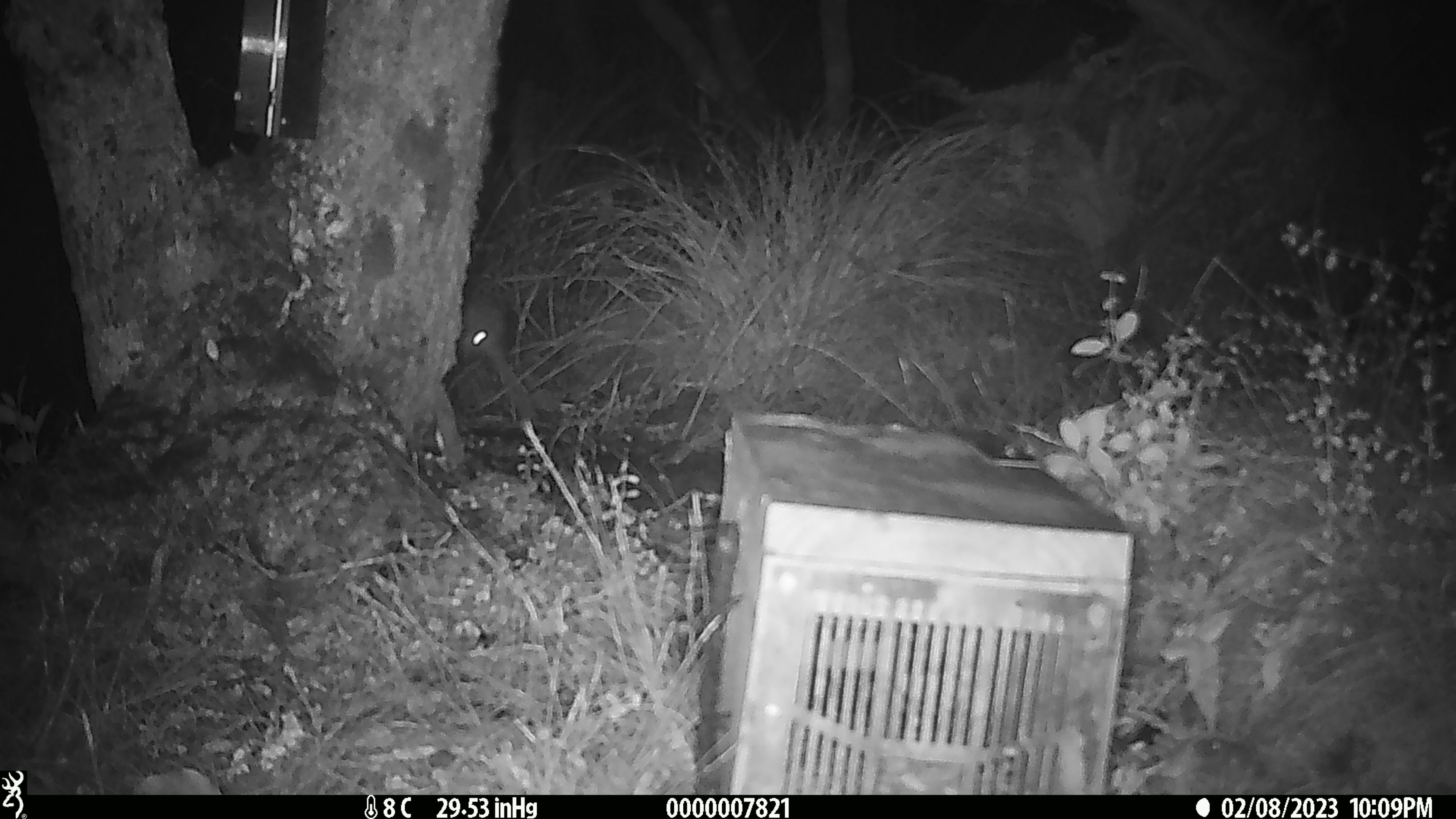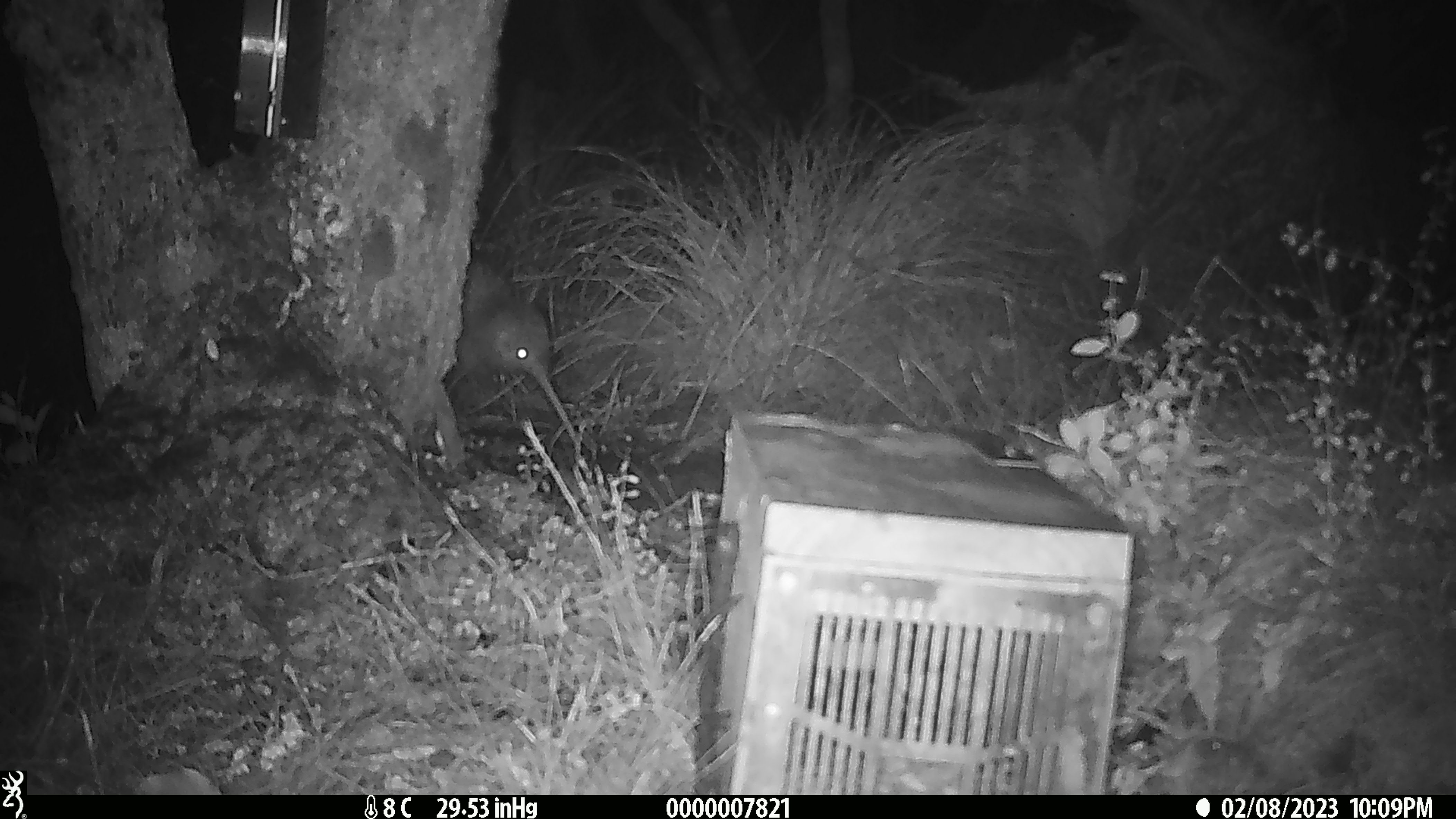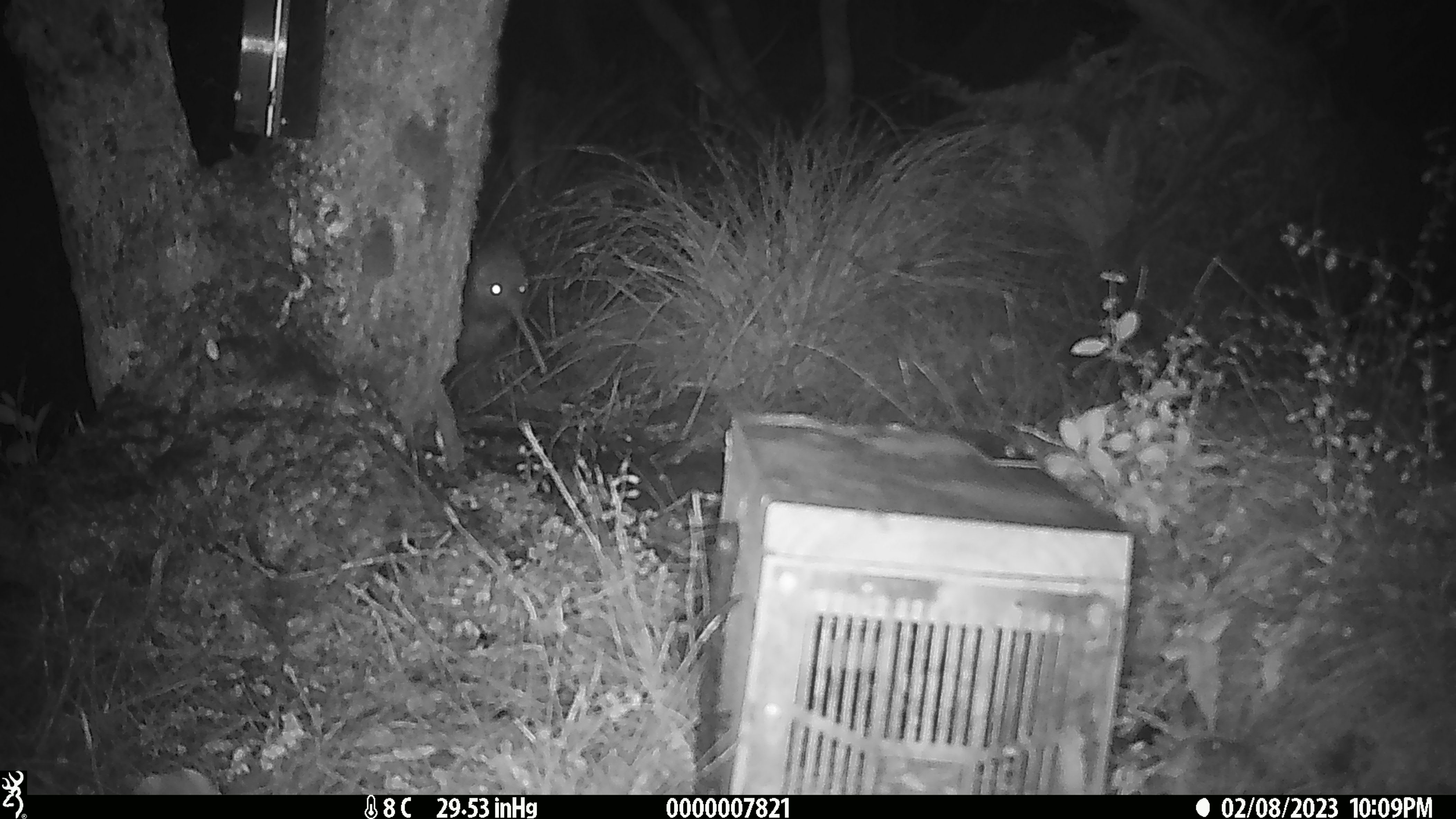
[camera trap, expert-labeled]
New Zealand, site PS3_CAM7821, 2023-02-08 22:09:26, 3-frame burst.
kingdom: Animalia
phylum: Chordata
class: Aves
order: Apterygiformes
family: Apterygidae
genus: Apteryx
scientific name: Apteryx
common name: kiwi